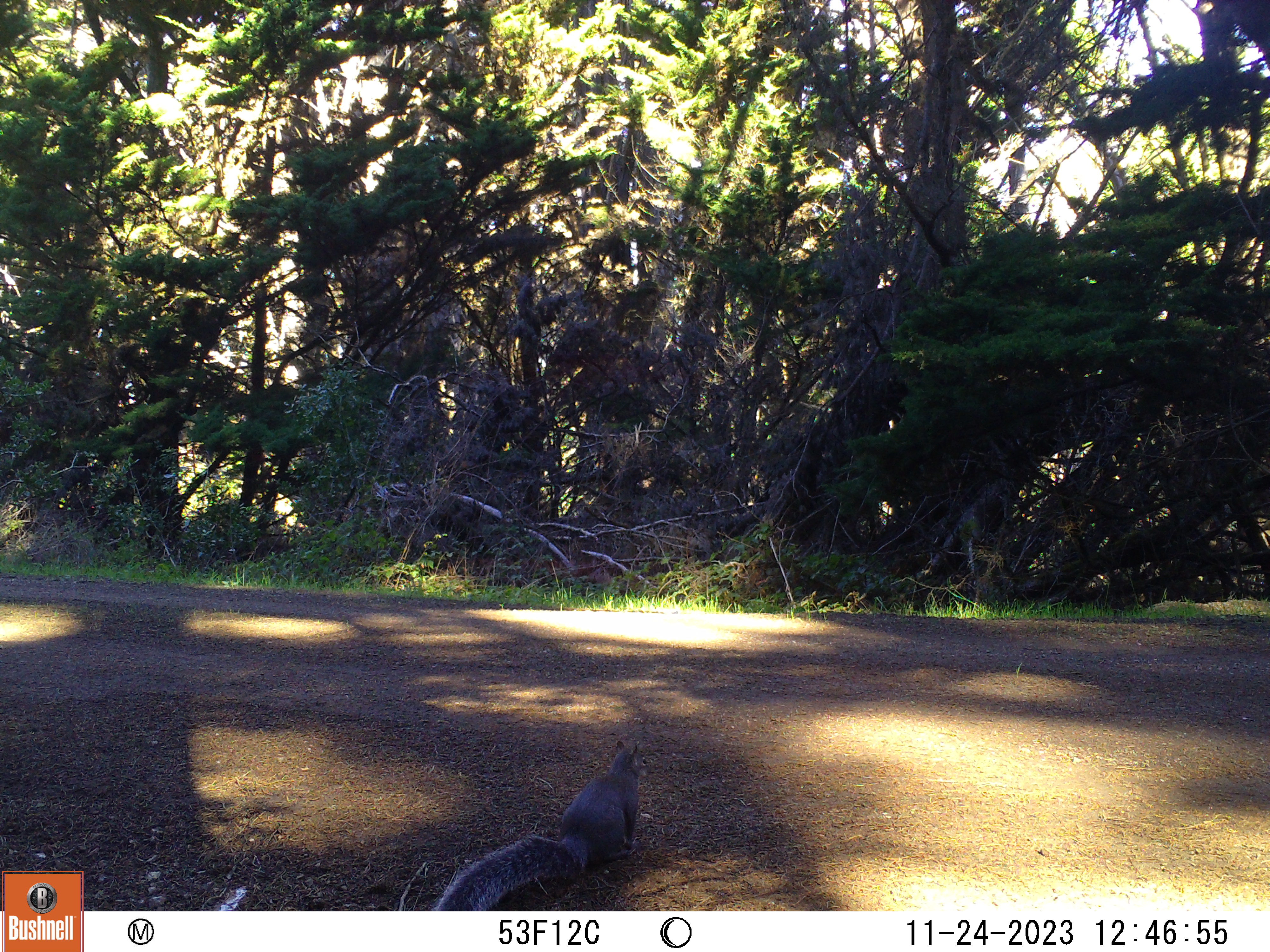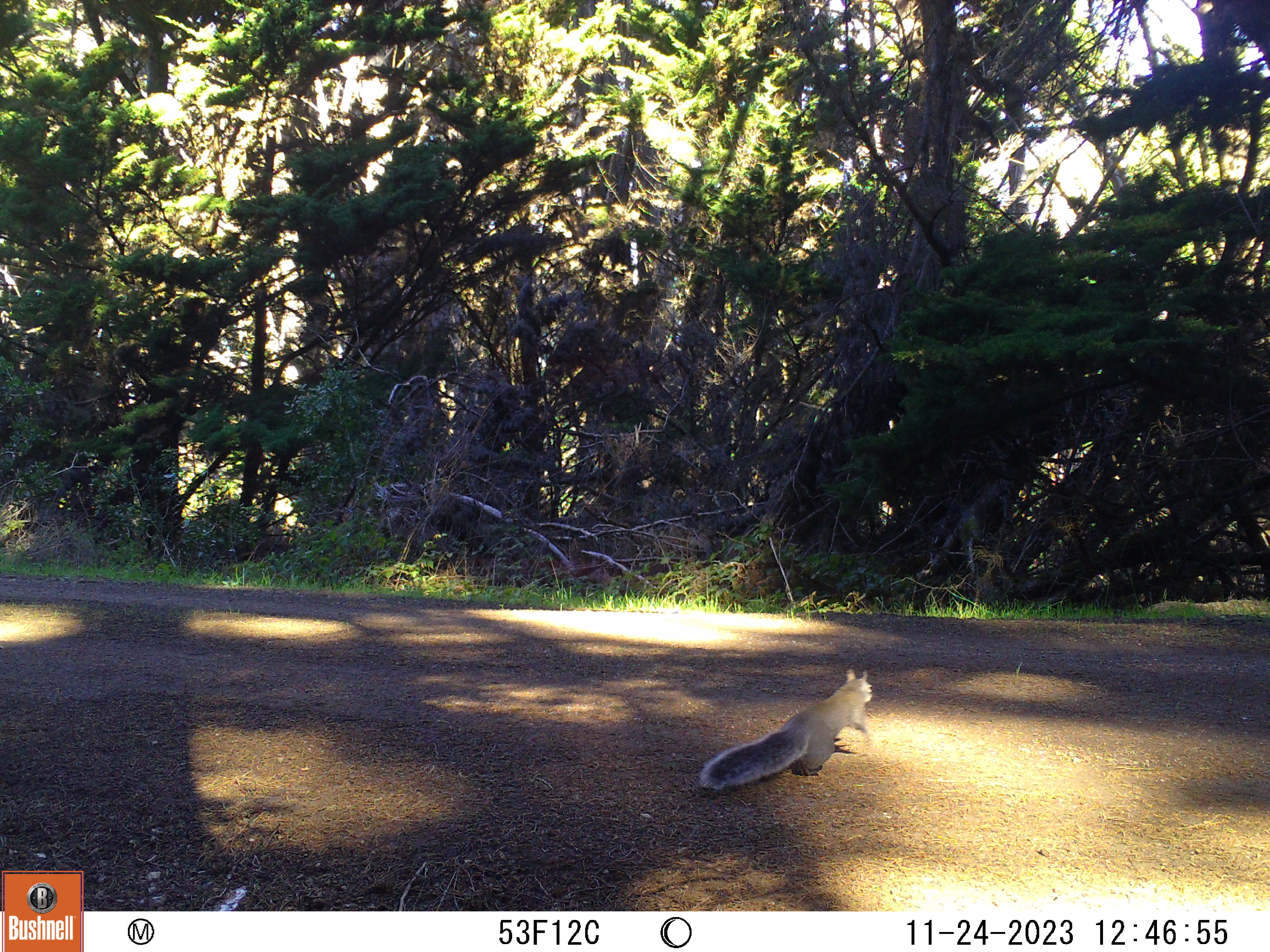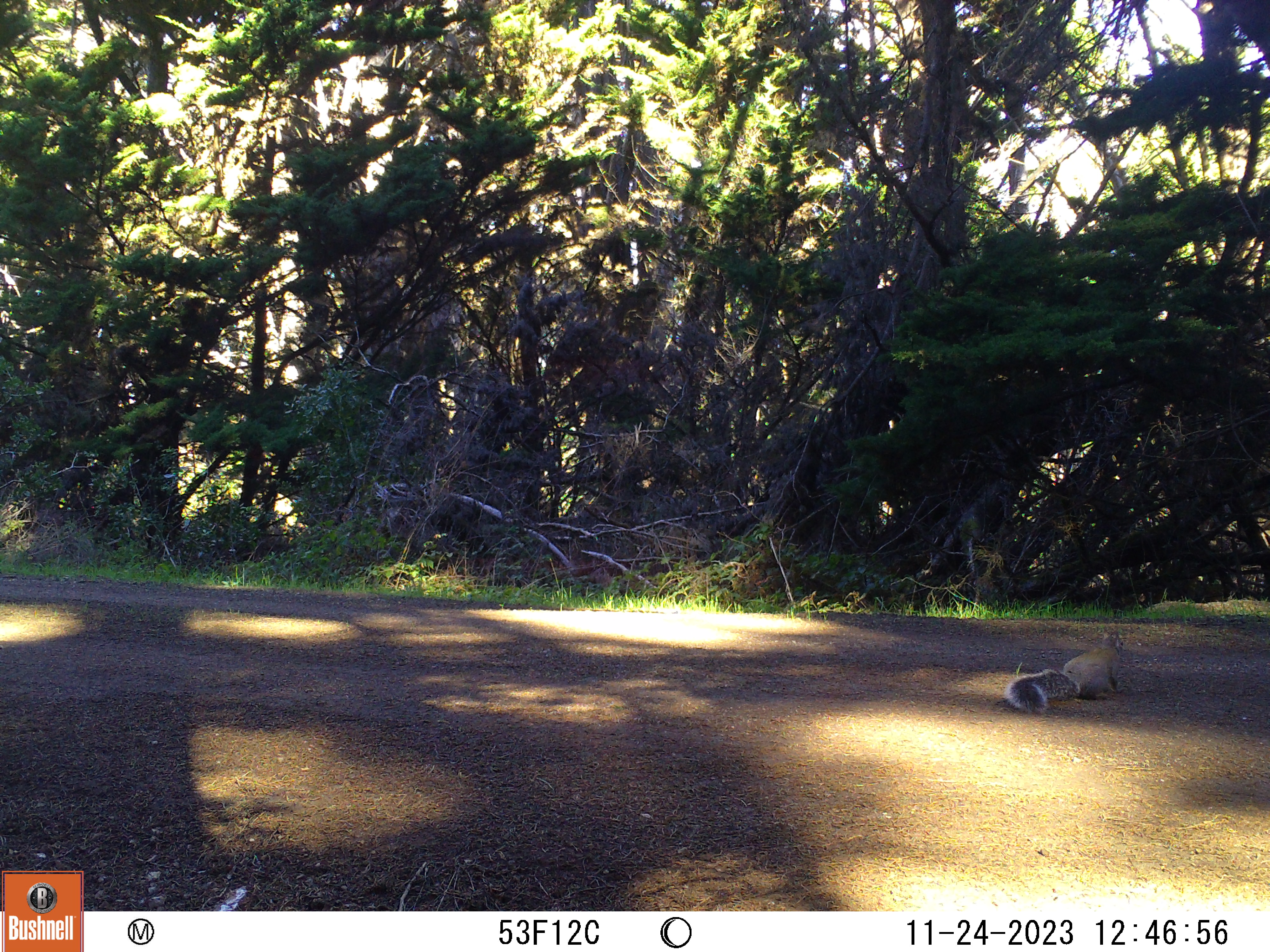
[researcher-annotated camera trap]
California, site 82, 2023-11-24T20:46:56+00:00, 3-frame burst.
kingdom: Animalia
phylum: Chordata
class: Mammalia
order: Rodentia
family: Sciuridae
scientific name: Sciuridae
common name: squirrel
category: unknown squirrel